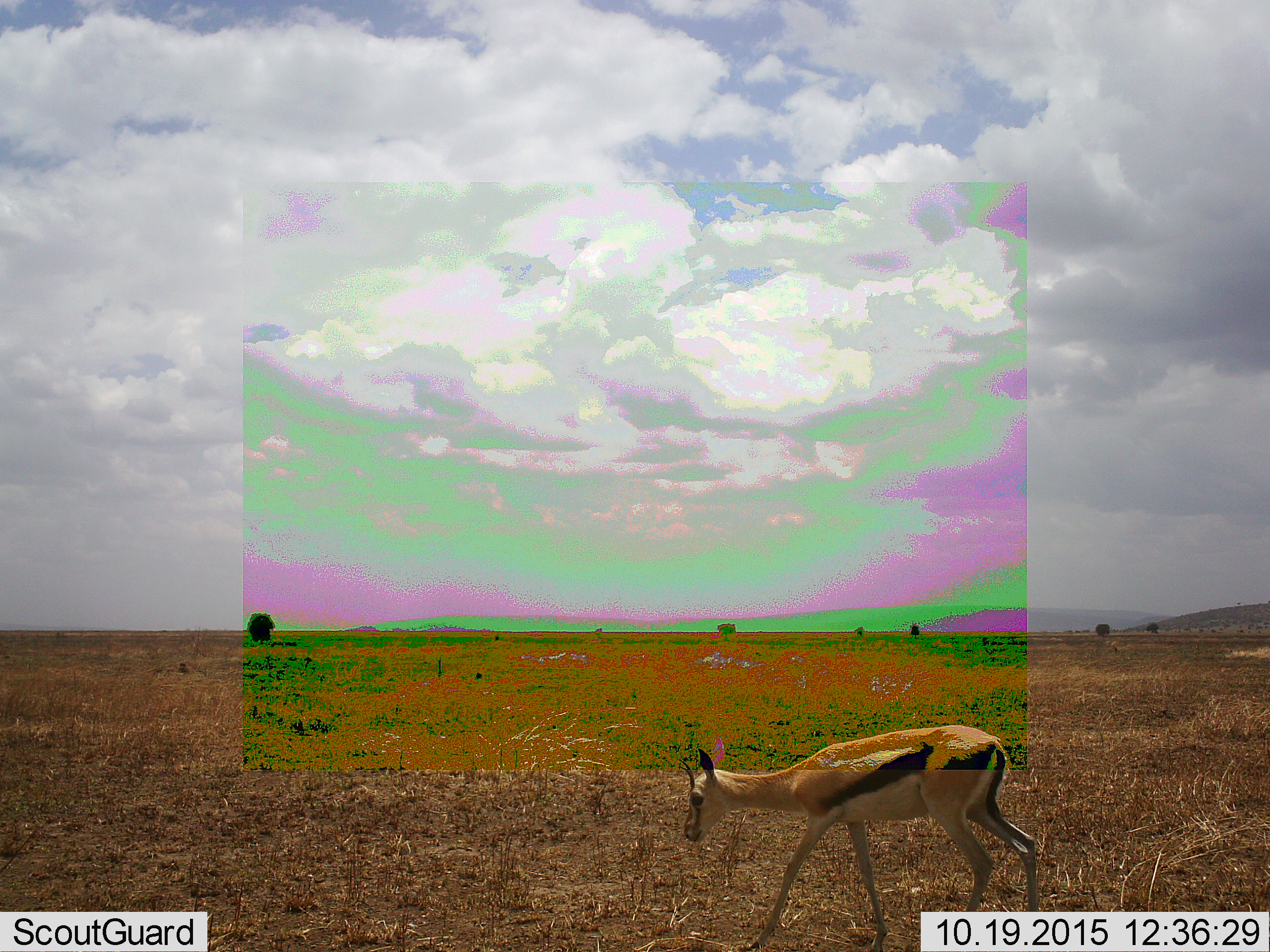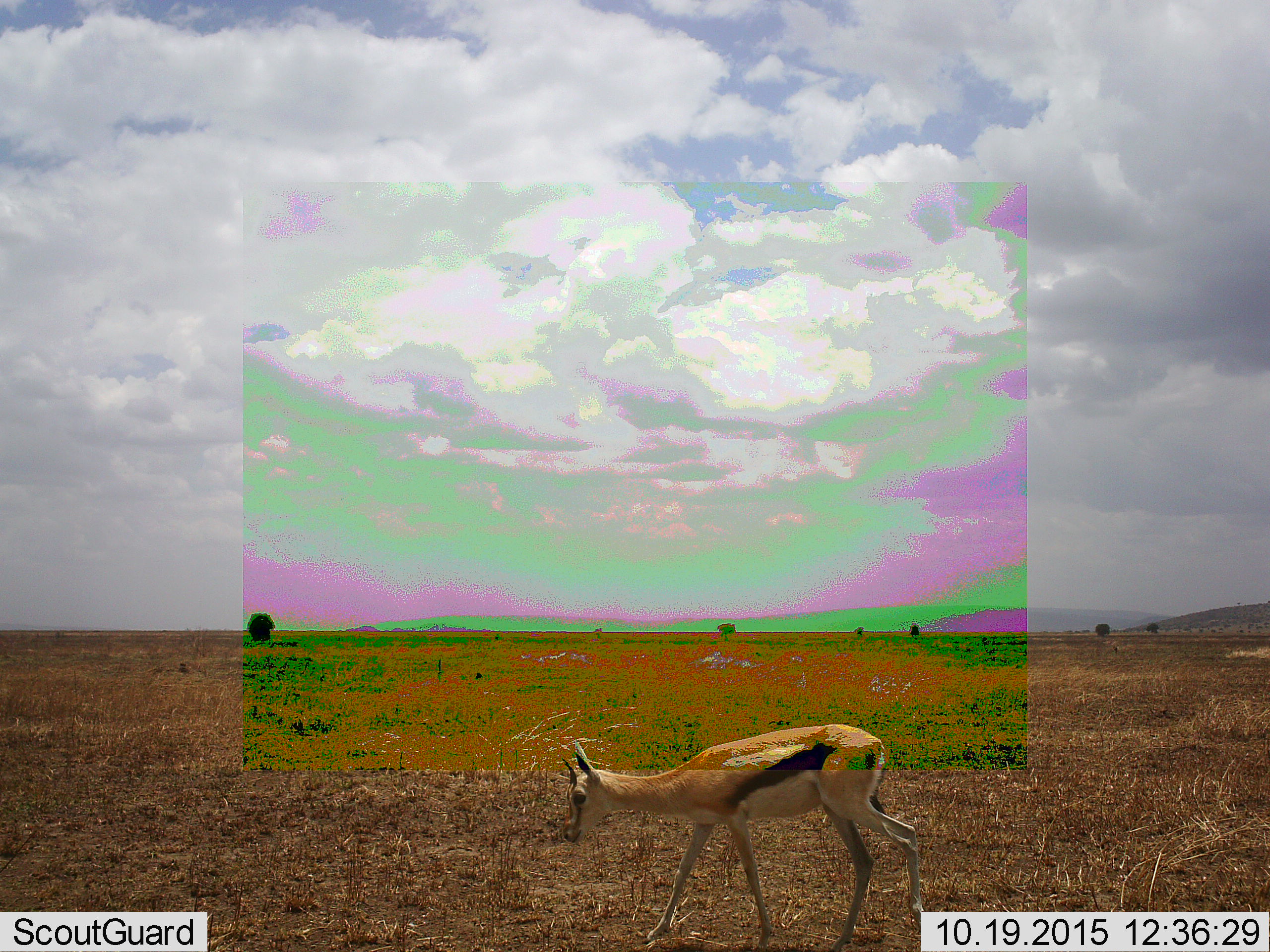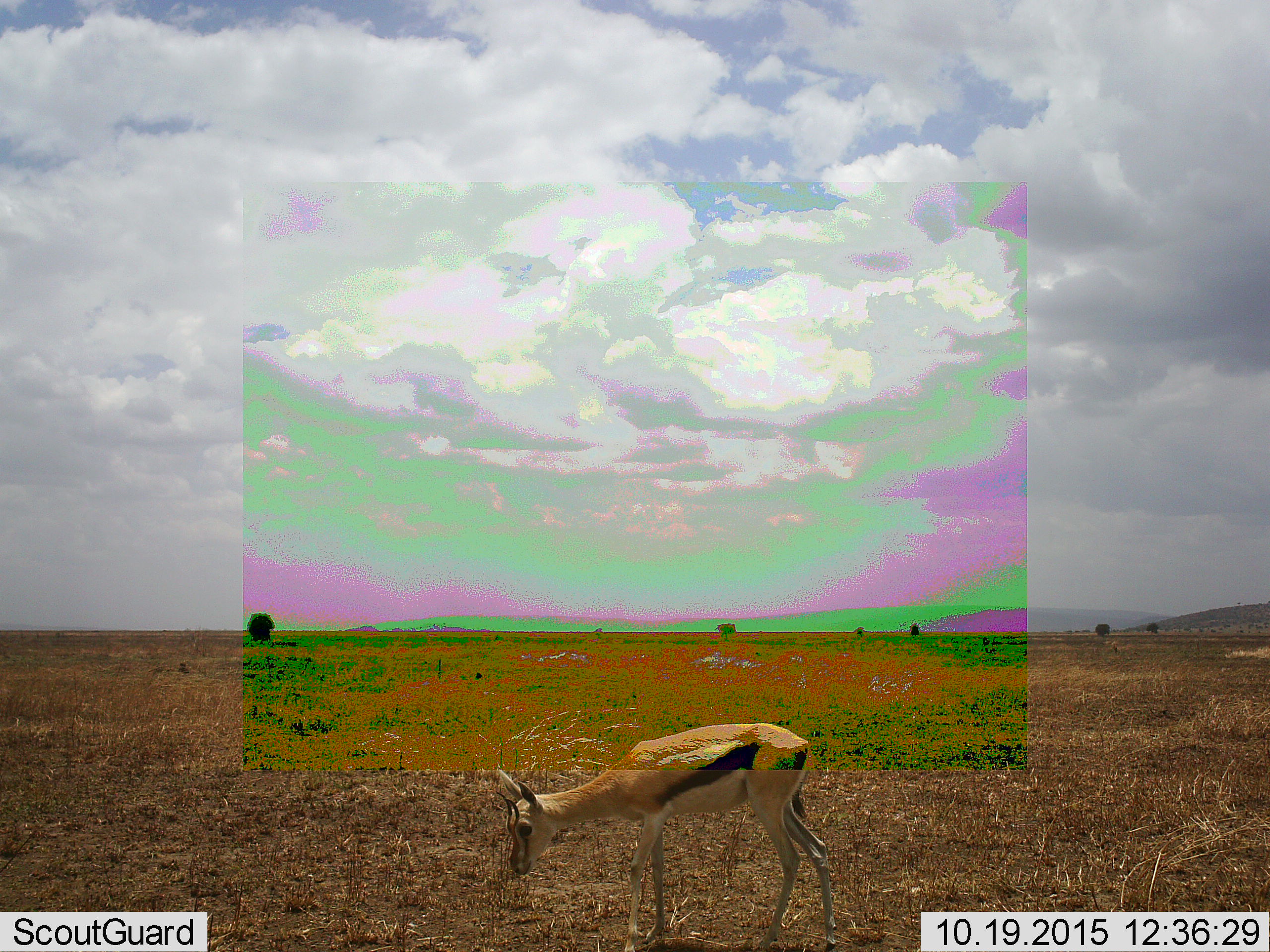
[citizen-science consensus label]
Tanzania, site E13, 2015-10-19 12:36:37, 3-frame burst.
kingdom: Animalia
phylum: Chordata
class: Mammalia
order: Artiodactyla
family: Bovidae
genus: Eudorcas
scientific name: Eudorcas thomsonii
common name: thomson's gazelle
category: gazellethomsons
Gazellethomsons (thomson's gazelle) (Eudorcas thomsonii), count 1. Behavior (volunteer vote fractions): standing 0%, resting 6%, moving 94%, interacting 0%. Young present (vote fraction): 0%. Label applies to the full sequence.